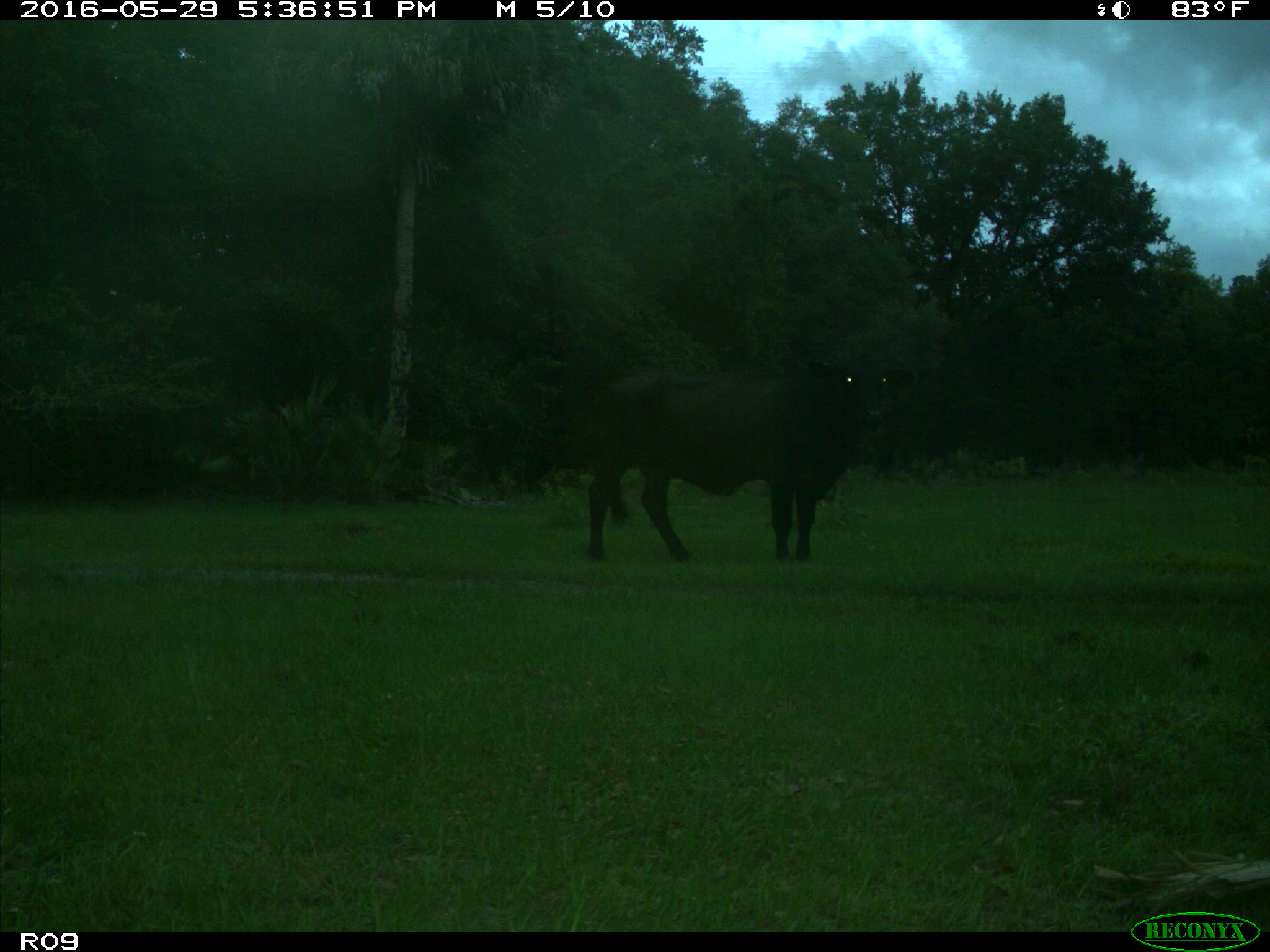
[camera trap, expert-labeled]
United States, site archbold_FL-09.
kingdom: Animalia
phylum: Chordata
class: Mammalia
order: Artiodactyla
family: Bovidae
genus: Bos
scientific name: Bos taurus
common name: domestic cow